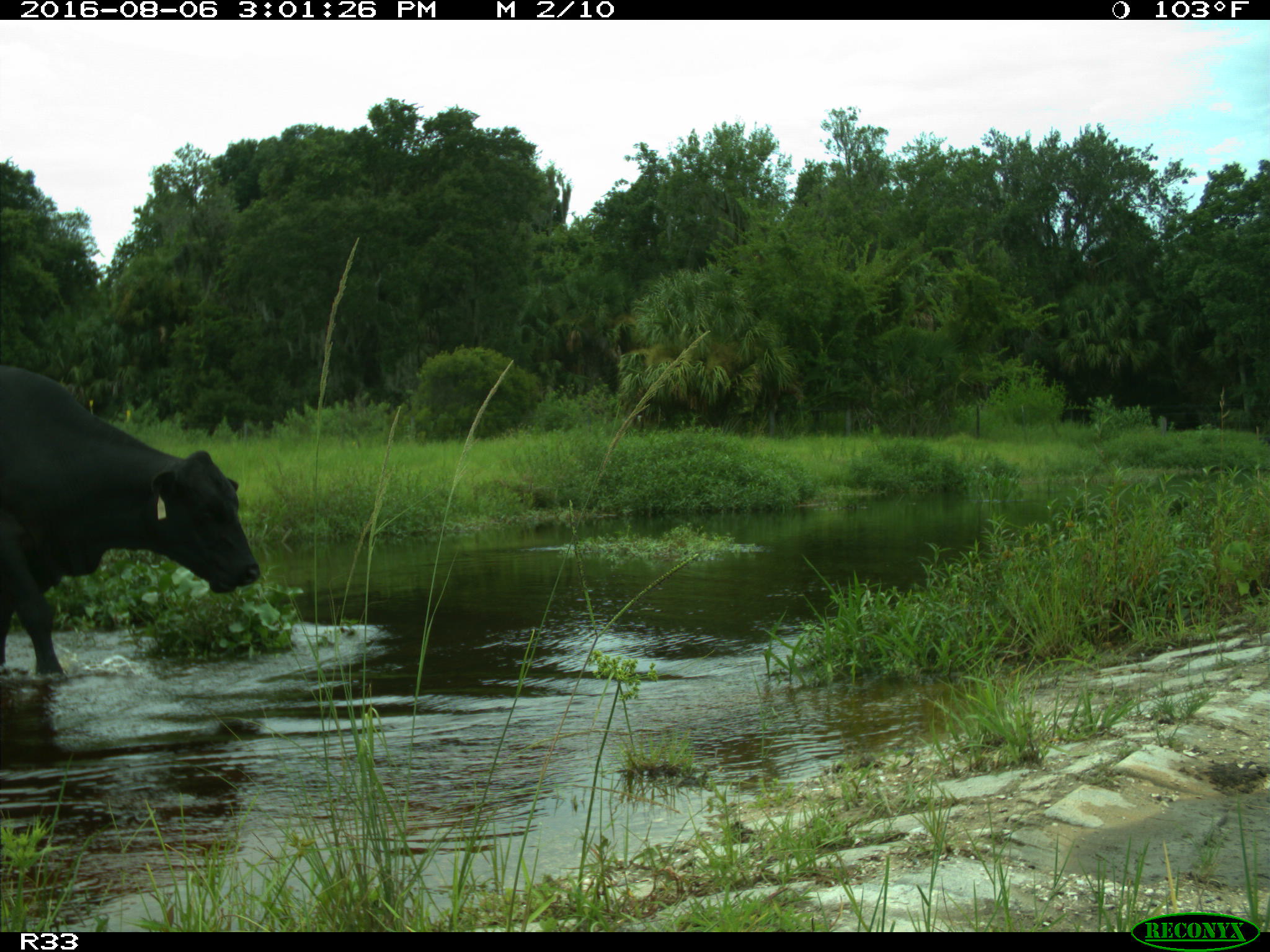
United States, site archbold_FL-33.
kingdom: Animalia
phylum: Chordata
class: Mammalia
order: Artiodactyla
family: Bovidae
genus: Bos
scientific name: Bos taurus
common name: domestic cow